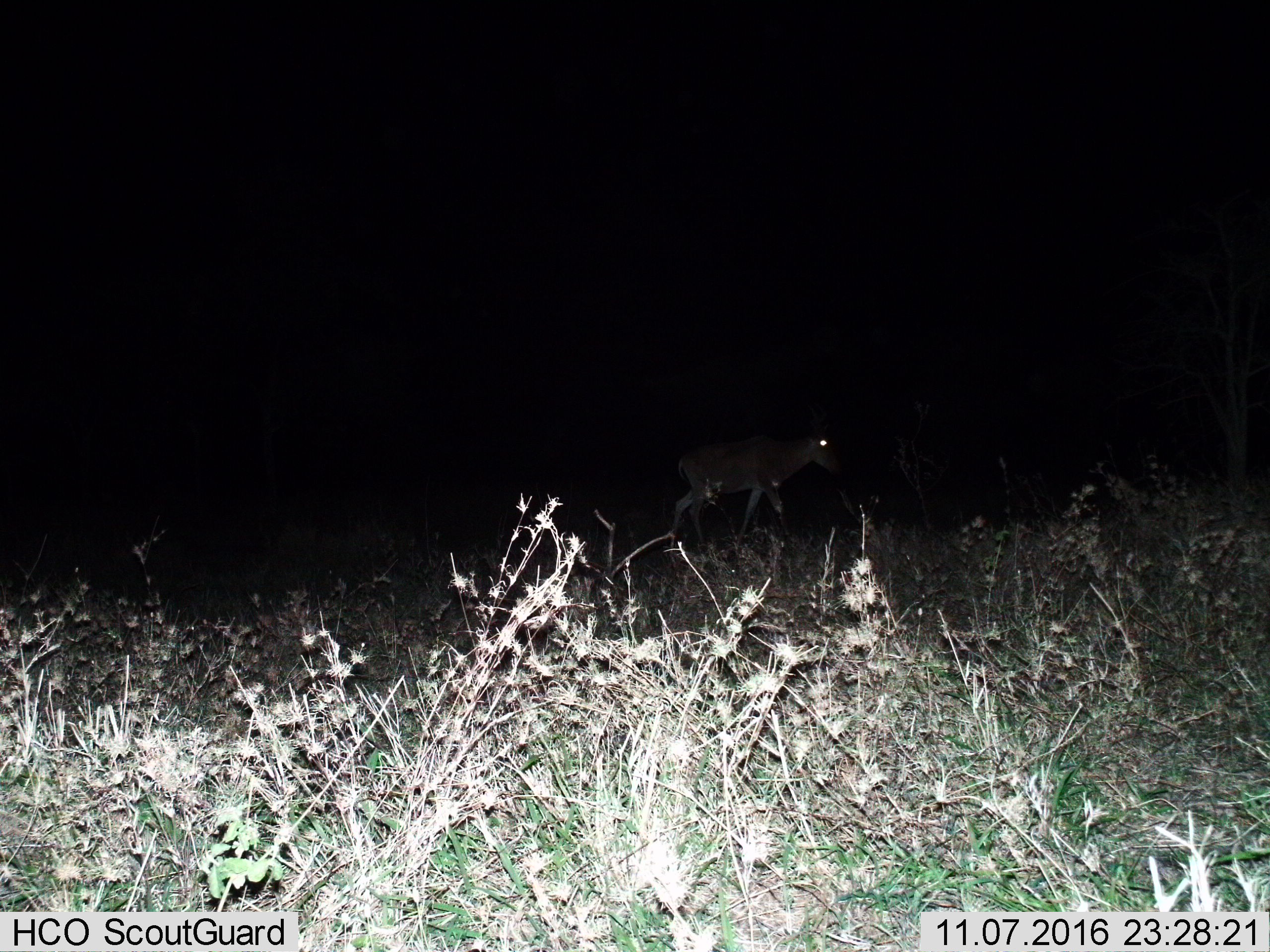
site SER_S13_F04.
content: unidentified animal